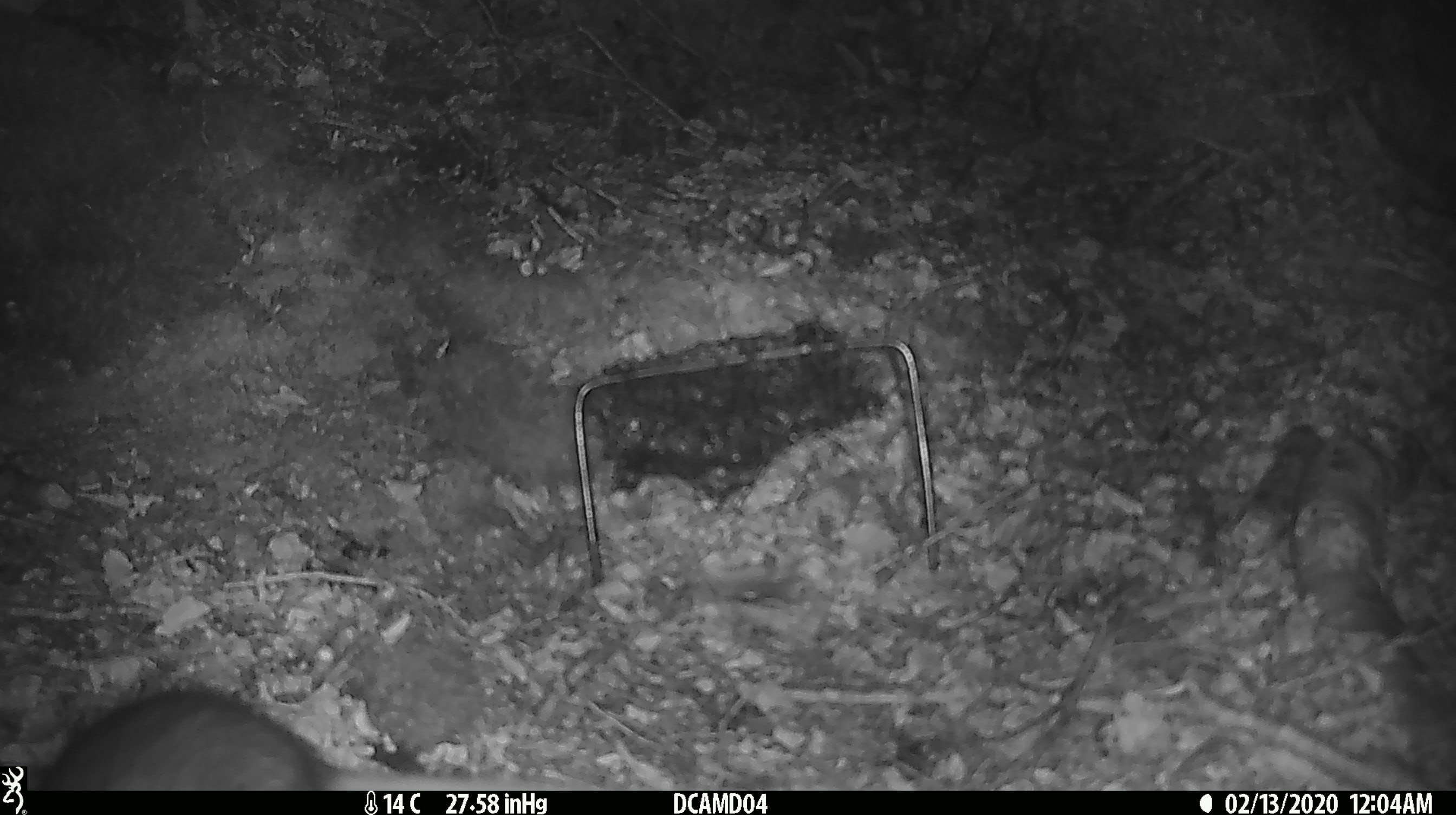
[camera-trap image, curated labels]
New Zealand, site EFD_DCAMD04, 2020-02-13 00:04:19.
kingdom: Animalia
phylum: Chordata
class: Mammalia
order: Rodentia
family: Muridae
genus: Rattus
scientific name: Rattus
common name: rat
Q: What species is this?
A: Rat (Rattus).